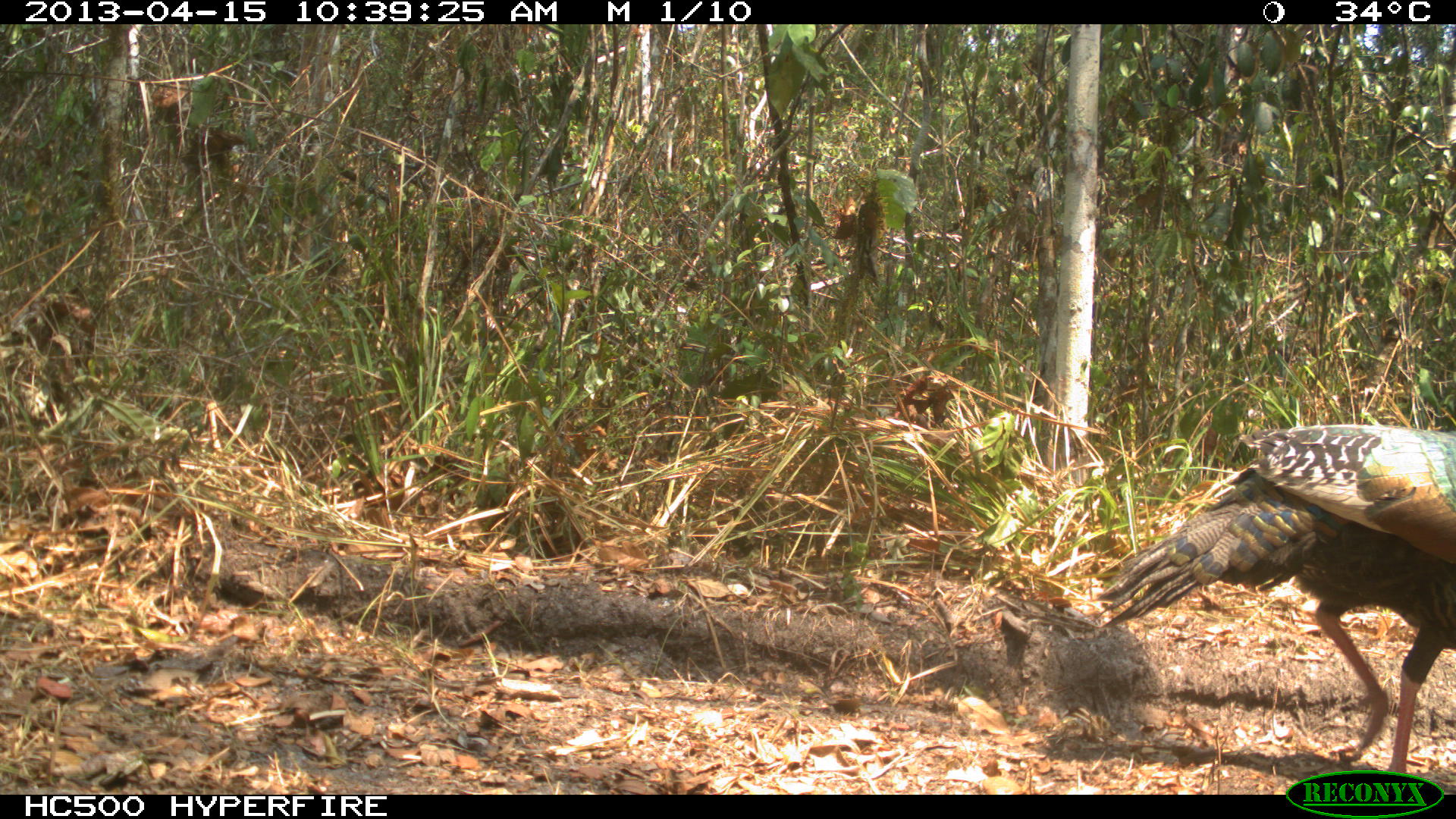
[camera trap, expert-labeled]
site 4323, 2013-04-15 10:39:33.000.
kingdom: Animalia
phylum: Chordata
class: Aves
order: Galliformes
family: Phasianidae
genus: Meleagris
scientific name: Meleagris ocellata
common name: ocellated turkey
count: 1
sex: female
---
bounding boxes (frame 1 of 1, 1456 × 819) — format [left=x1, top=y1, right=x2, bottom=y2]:
meleagris ocellata: [left=1090, top=422, right=1456, bottom=776]